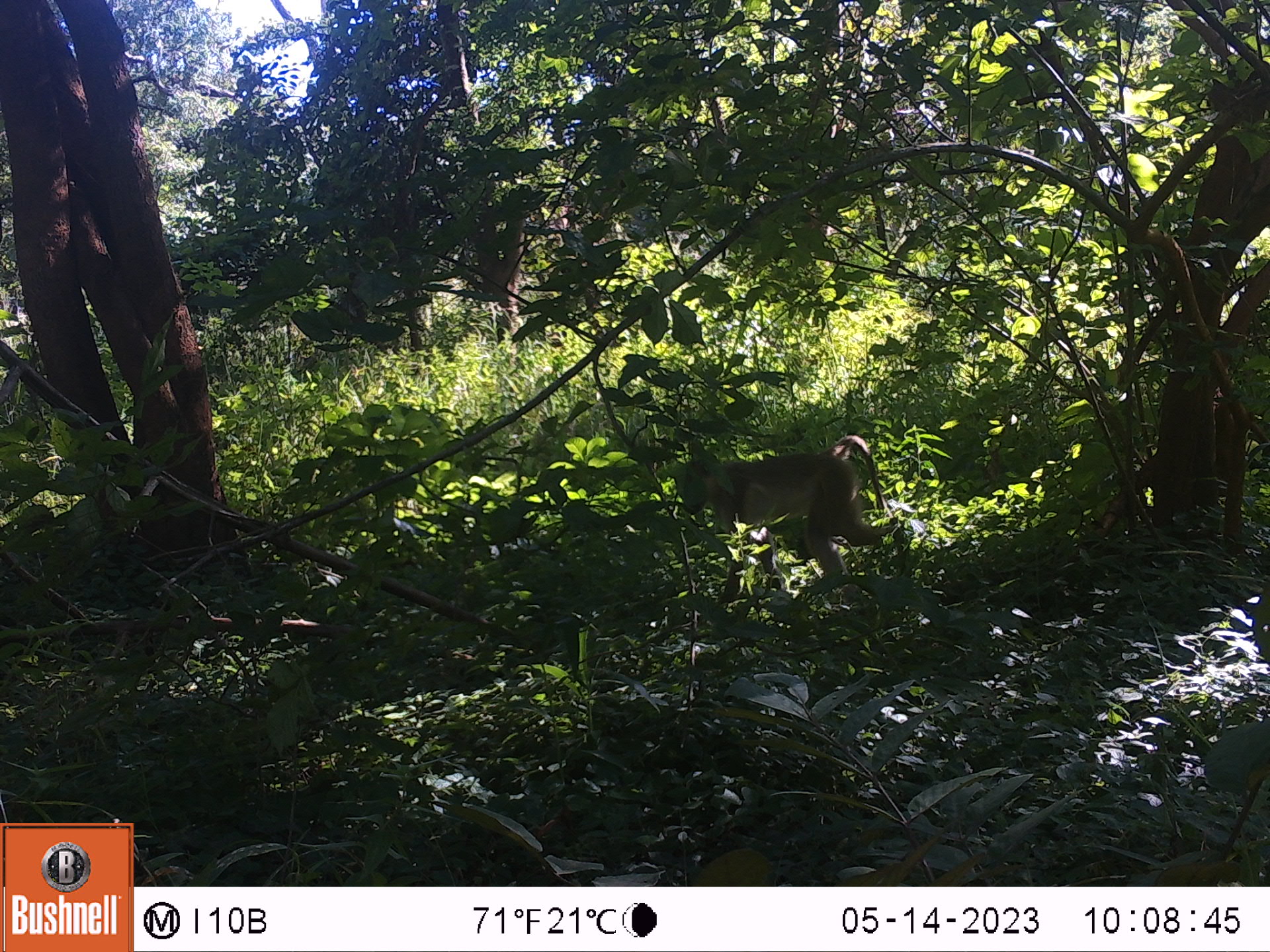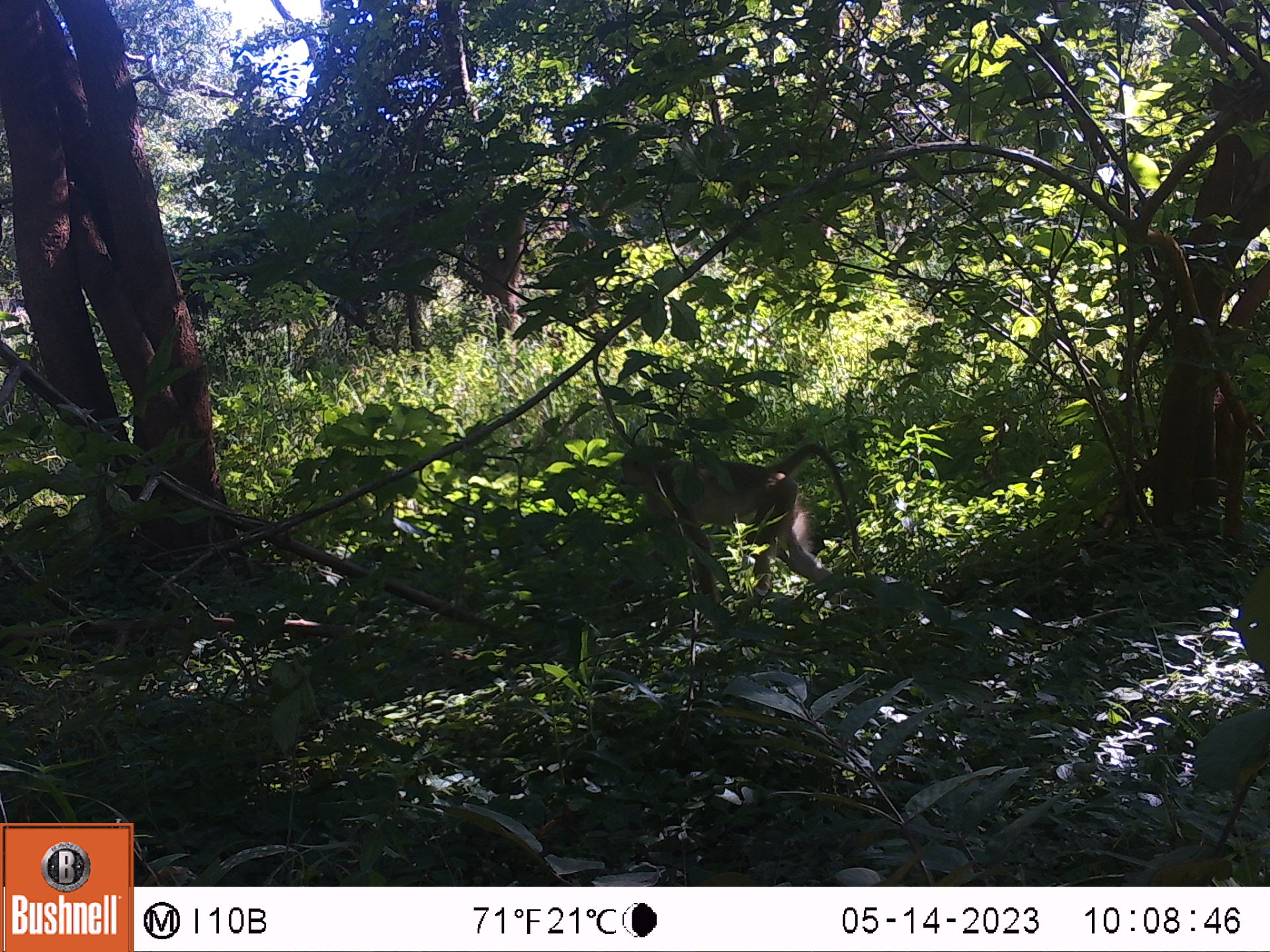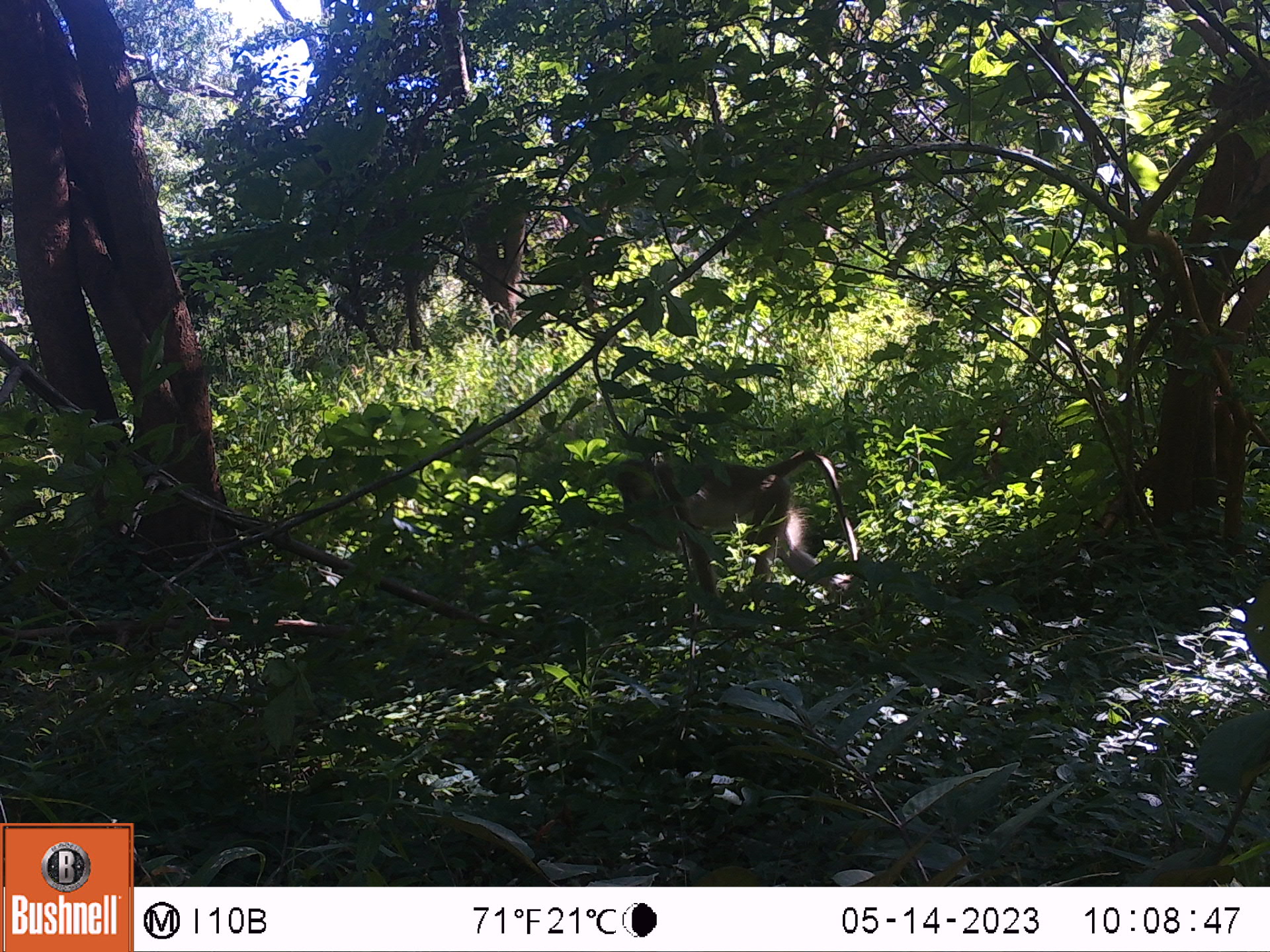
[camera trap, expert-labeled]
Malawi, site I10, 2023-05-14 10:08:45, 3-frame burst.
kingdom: Animalia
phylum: Chordata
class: Mammalia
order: Primates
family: Cercopithecidae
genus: Papio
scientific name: Papio cynocephalus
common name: yellow baboon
Yellow baboon (Papio cynocephalus), count 1.